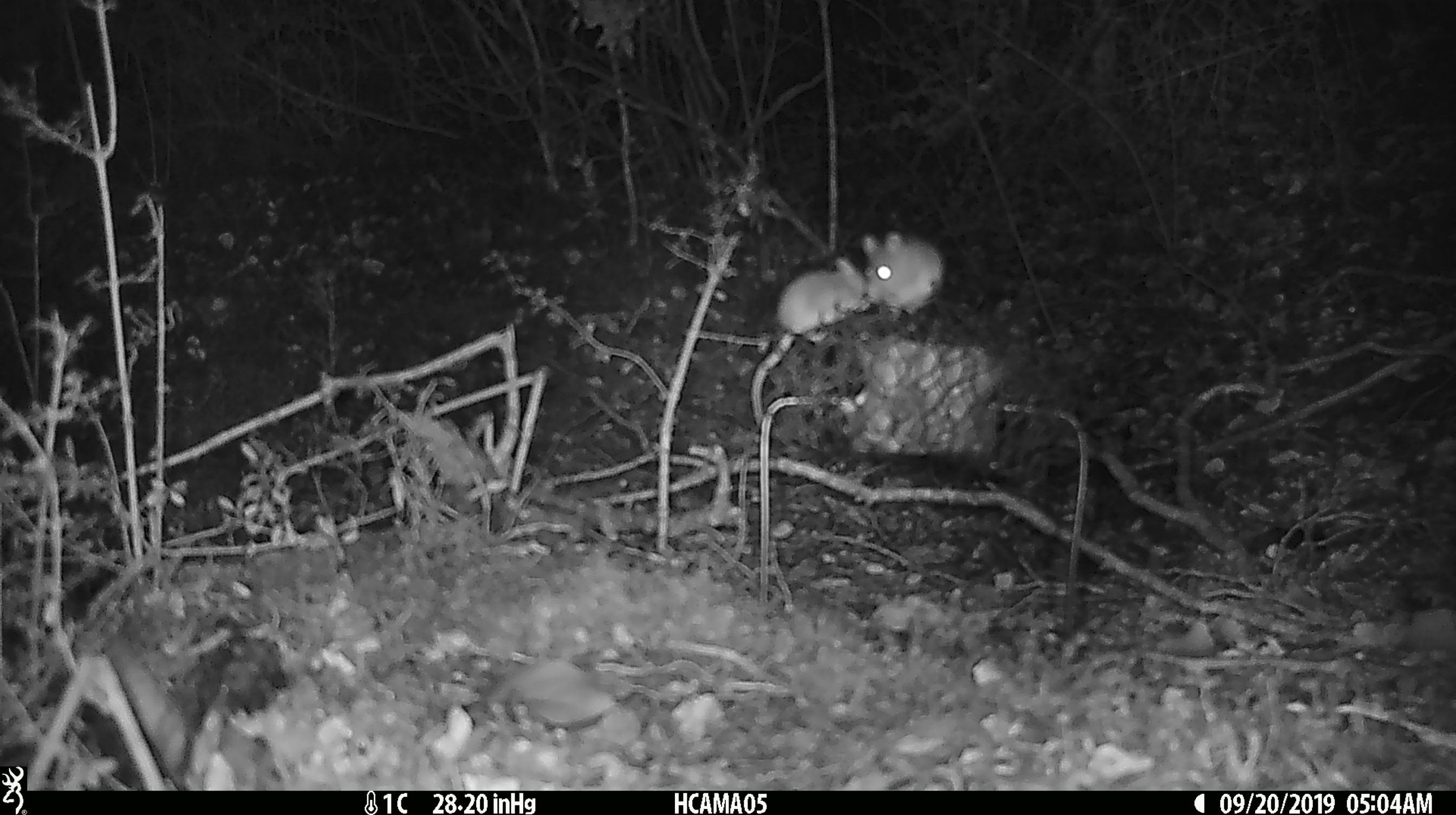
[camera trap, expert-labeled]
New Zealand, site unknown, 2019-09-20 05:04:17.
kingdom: Animalia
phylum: Chordata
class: Mammalia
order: Rodentia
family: Muridae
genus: Mus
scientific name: Mus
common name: mouse